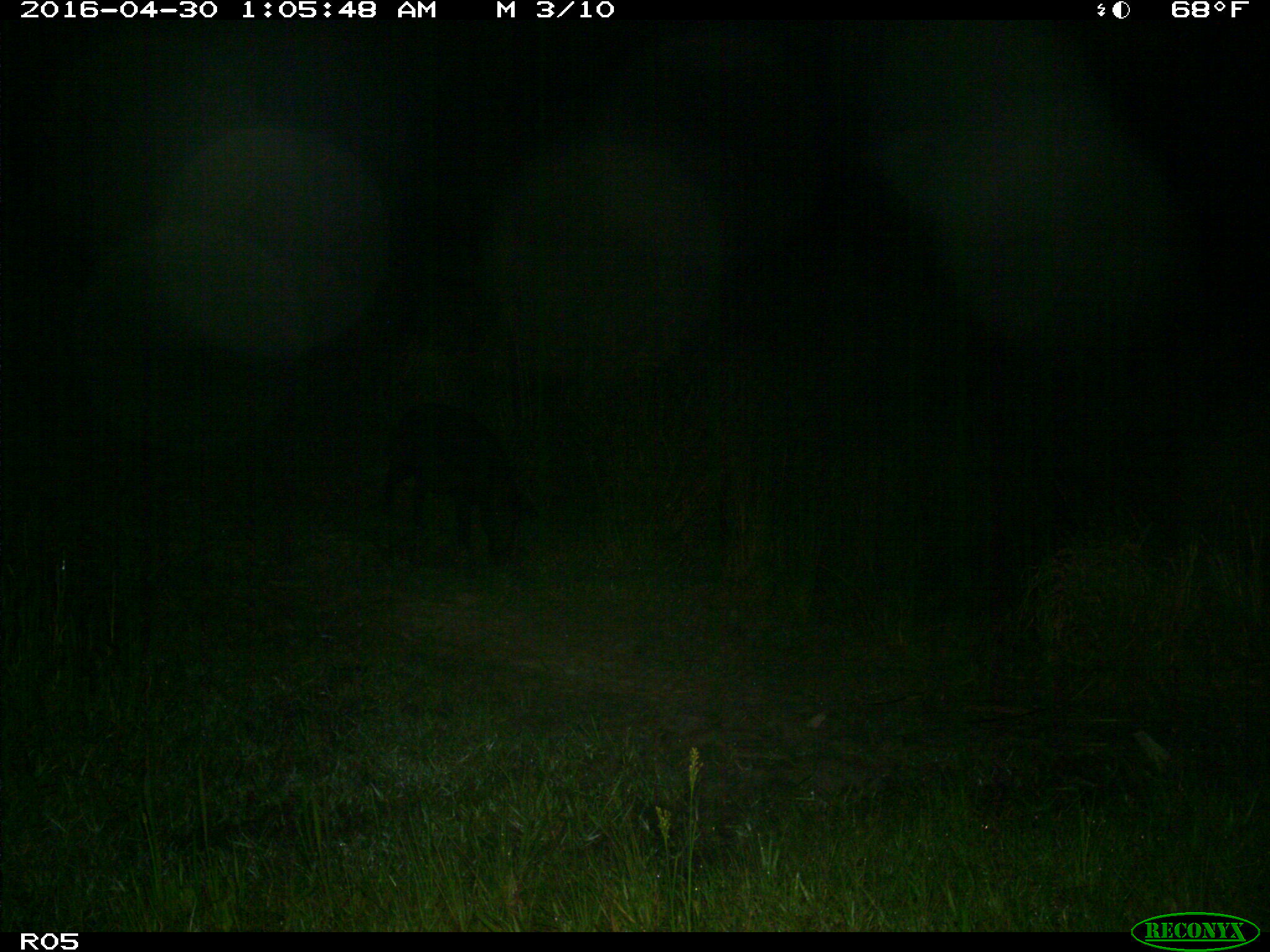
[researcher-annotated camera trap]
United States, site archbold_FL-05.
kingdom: Animalia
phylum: Chordata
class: Mammalia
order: Artiodactyla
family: Suidae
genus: Sus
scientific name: Sus scrofa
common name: wild boar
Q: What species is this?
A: Sus scrofa (wild boar).